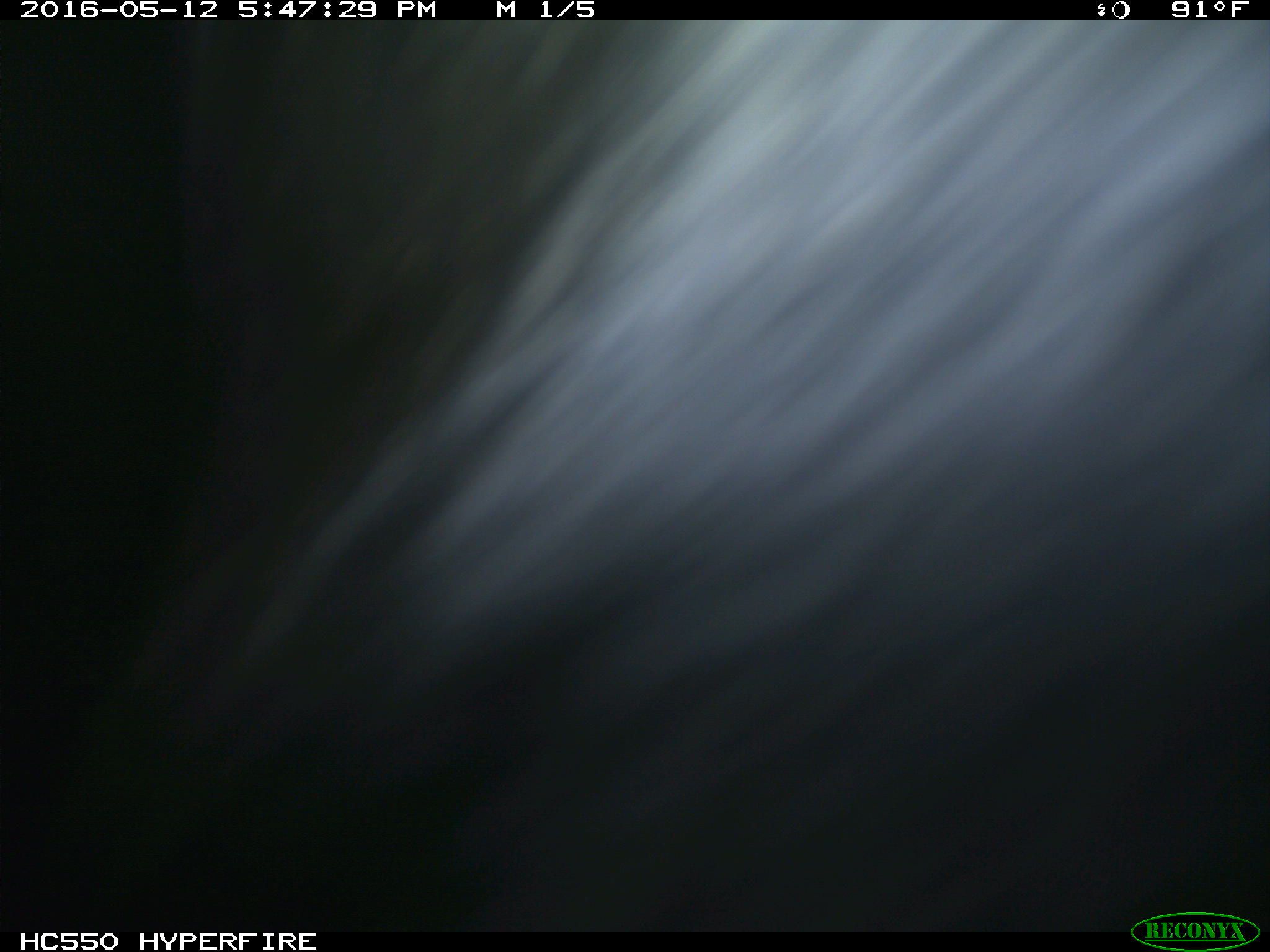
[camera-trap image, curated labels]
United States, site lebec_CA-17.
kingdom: Animalia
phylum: Chordata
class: Mammalia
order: Artiodactyla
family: Bovidae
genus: Bos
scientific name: Bos taurus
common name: domestic cow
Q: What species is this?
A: Bos taurus (domestic cow).